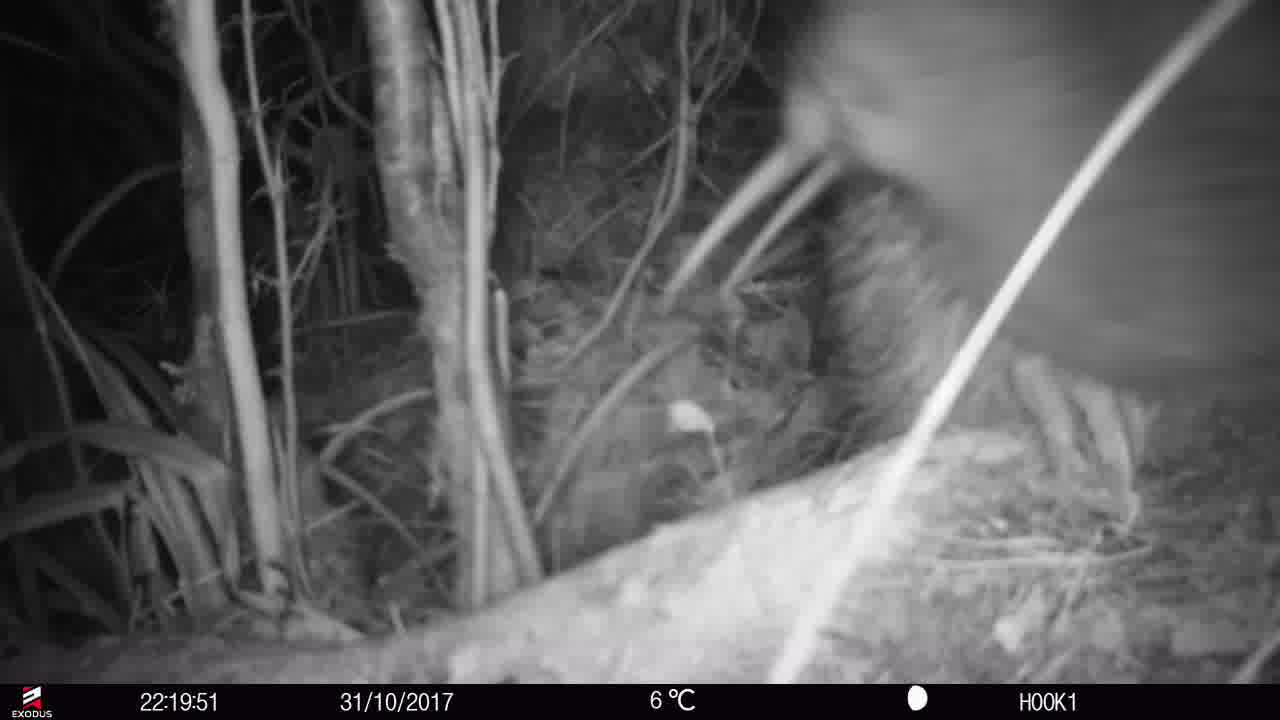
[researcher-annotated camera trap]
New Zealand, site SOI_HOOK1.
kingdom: Animalia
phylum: Chordata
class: Aves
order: Apterygiformes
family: Apterygidae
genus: Apteryx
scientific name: Apteryx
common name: kiwi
Kiwi (Apteryx).